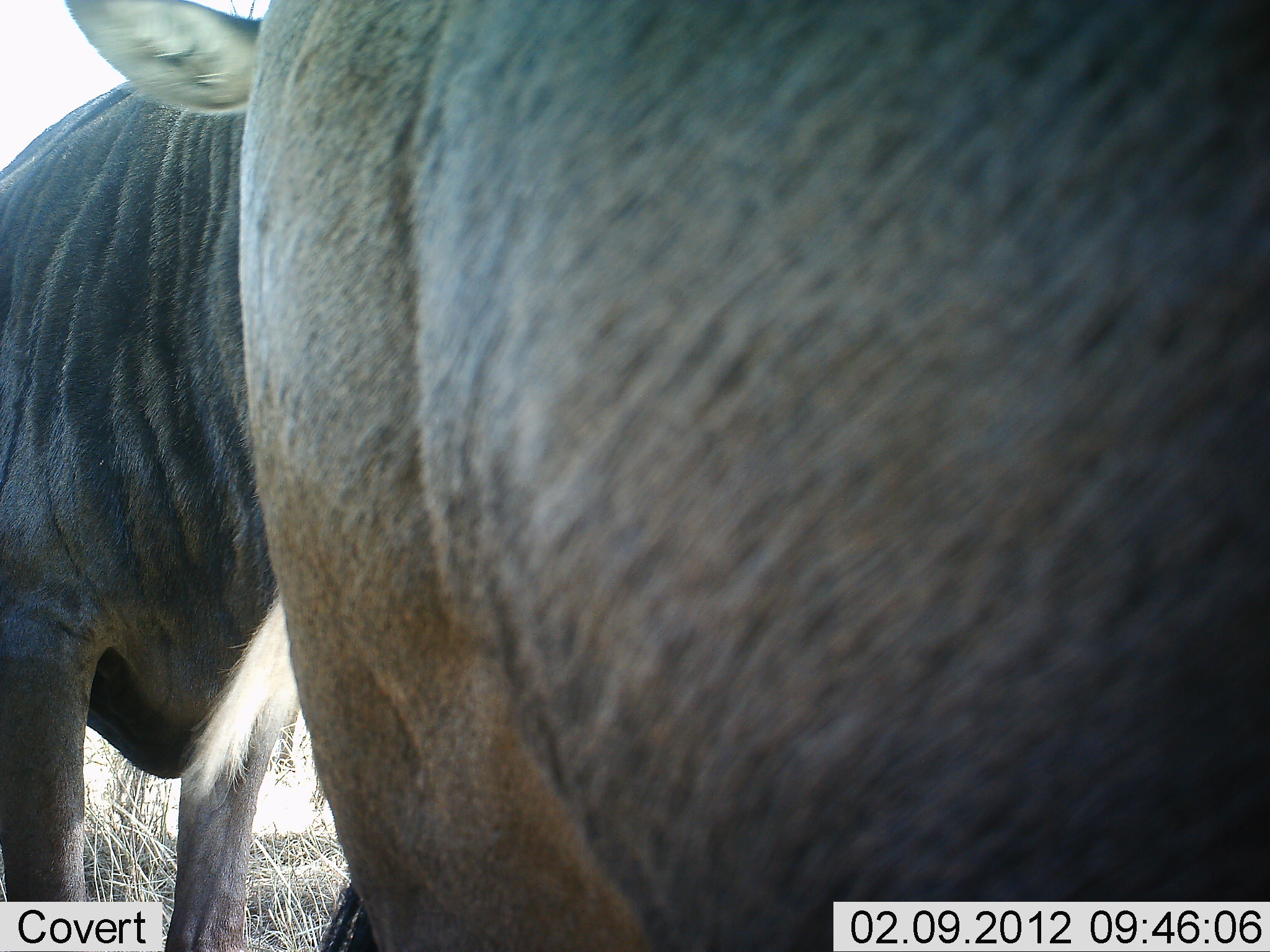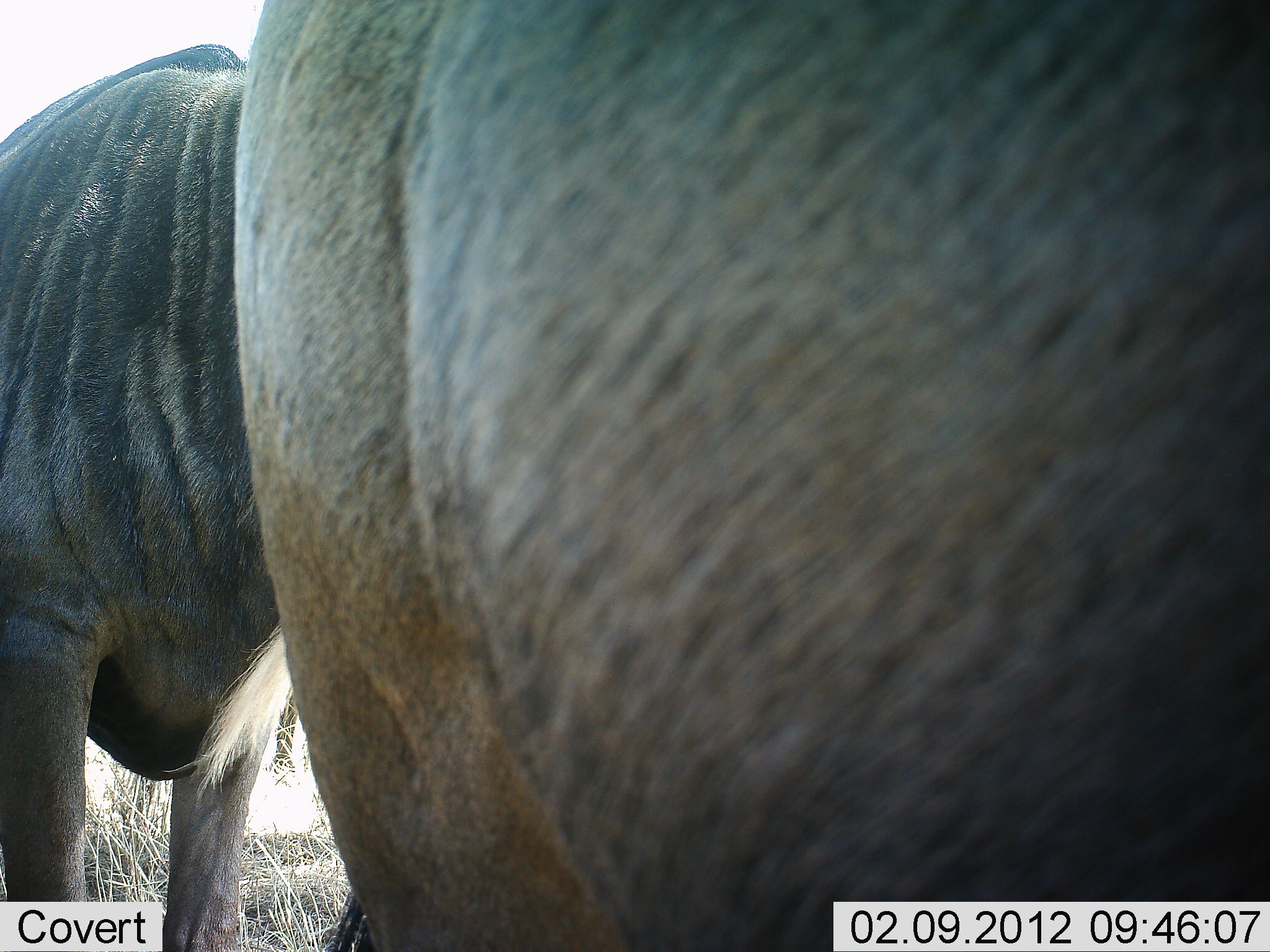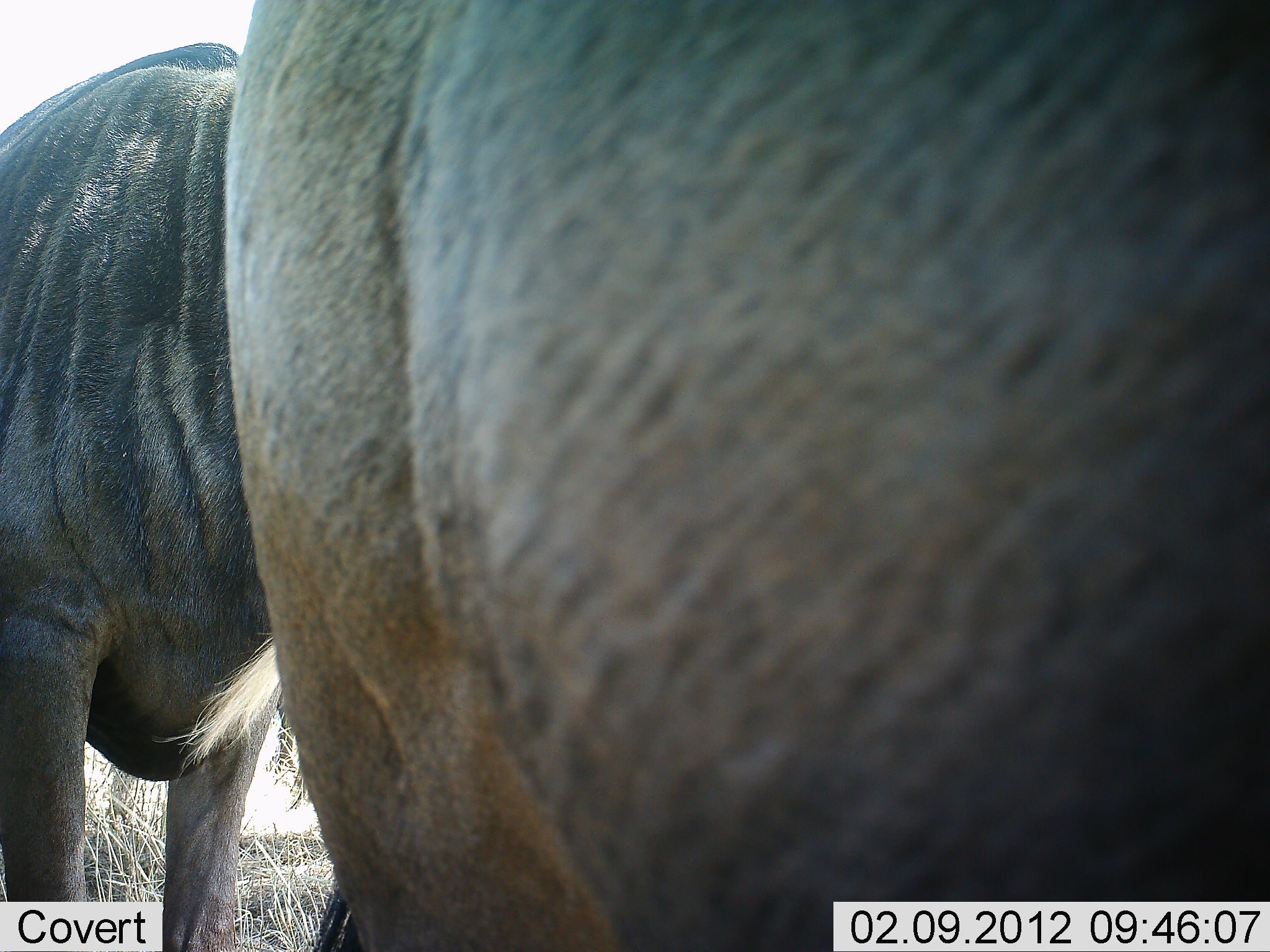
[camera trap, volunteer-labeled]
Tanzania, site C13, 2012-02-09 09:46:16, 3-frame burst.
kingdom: Animalia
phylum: Chordata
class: Mammalia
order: Artiodactyla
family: Bovidae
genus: Connochaetes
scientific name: Connochaetes taurinus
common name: blue wildebeest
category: wildebeest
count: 2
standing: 96%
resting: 0%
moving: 0%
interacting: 4%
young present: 0%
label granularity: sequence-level